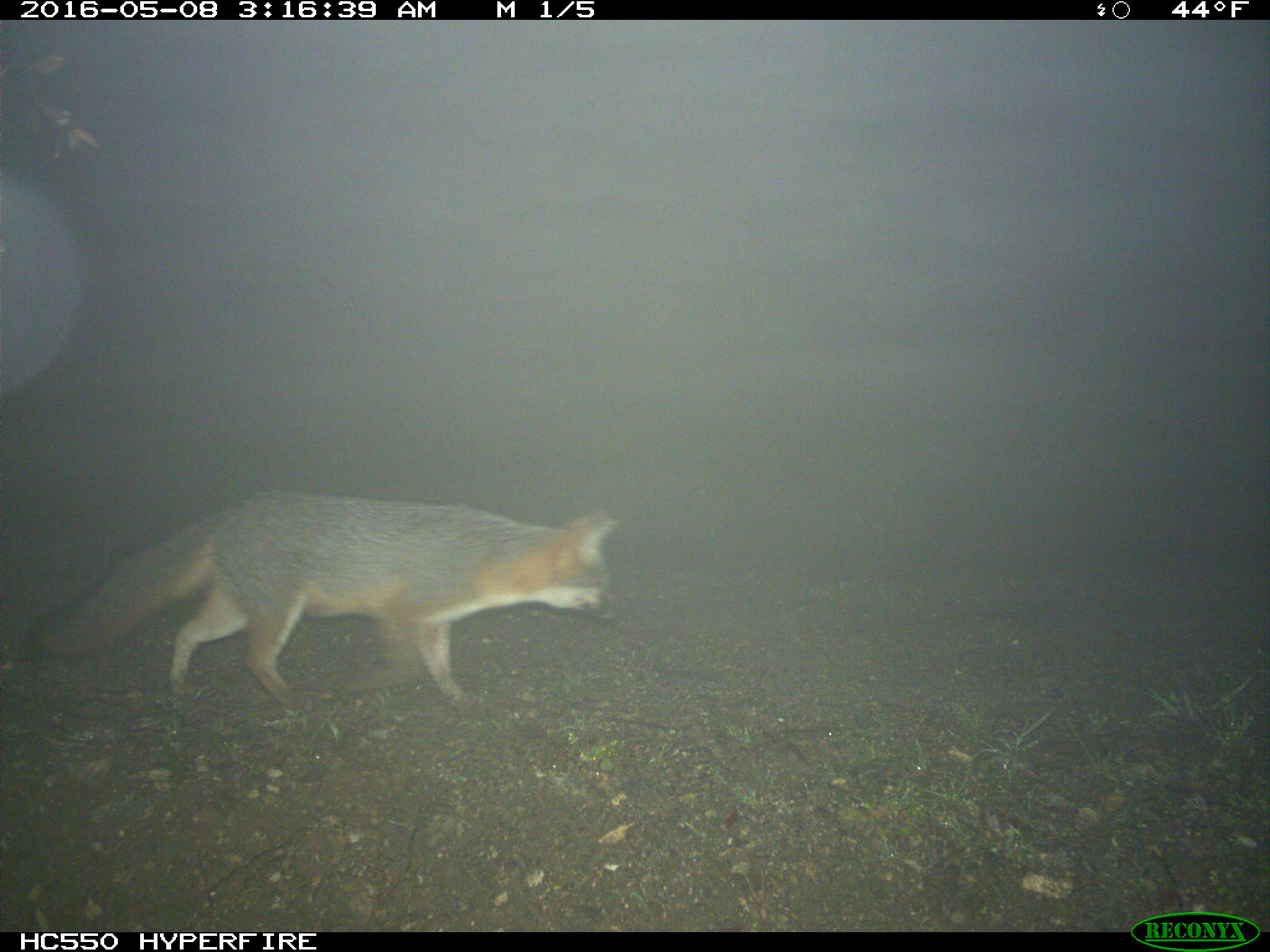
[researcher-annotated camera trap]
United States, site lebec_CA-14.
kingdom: Animalia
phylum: Chordata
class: Mammalia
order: Carnivora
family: Canidae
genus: Urocyon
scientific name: Urocyon cinereoargenteus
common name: gray fox